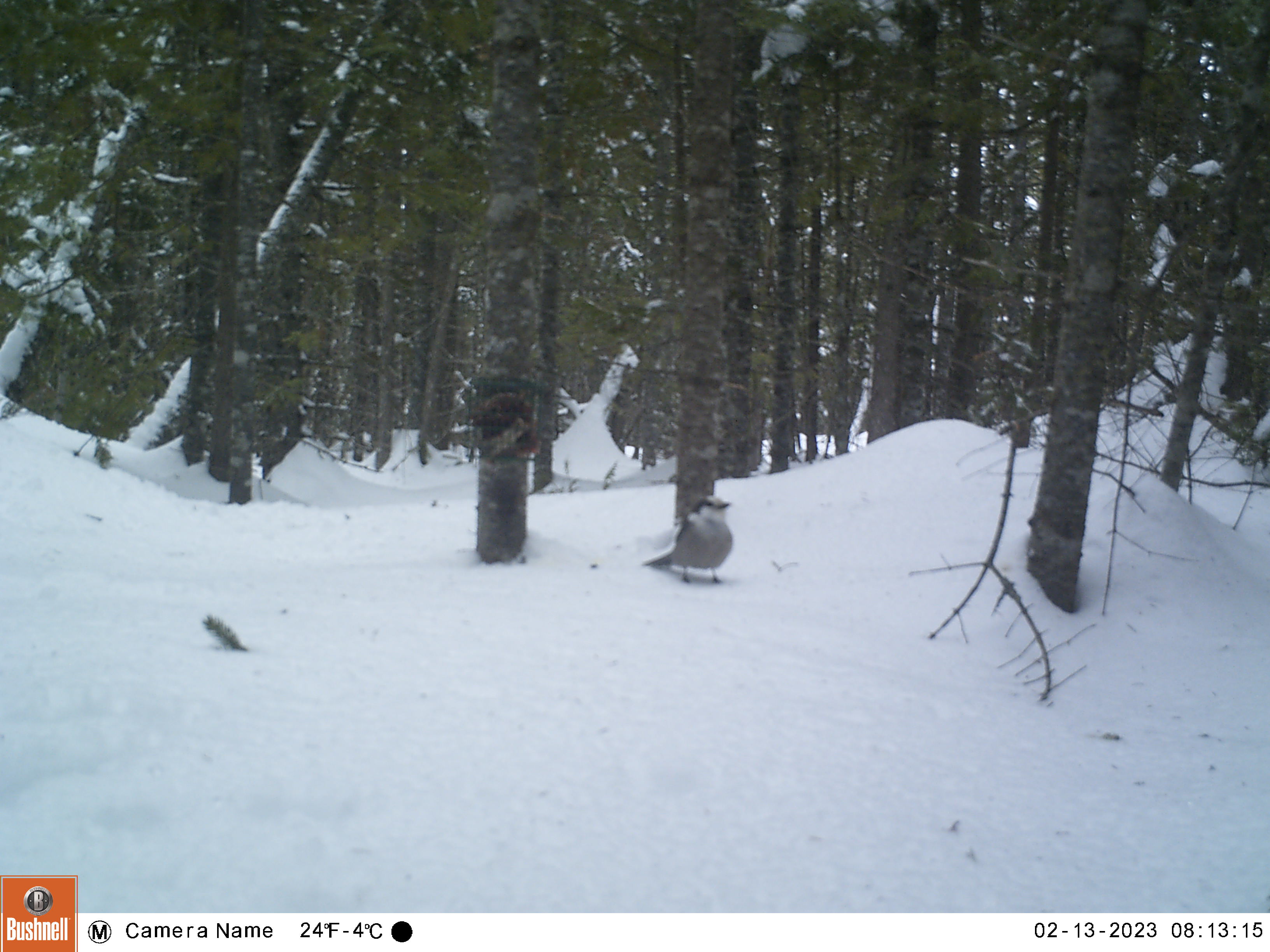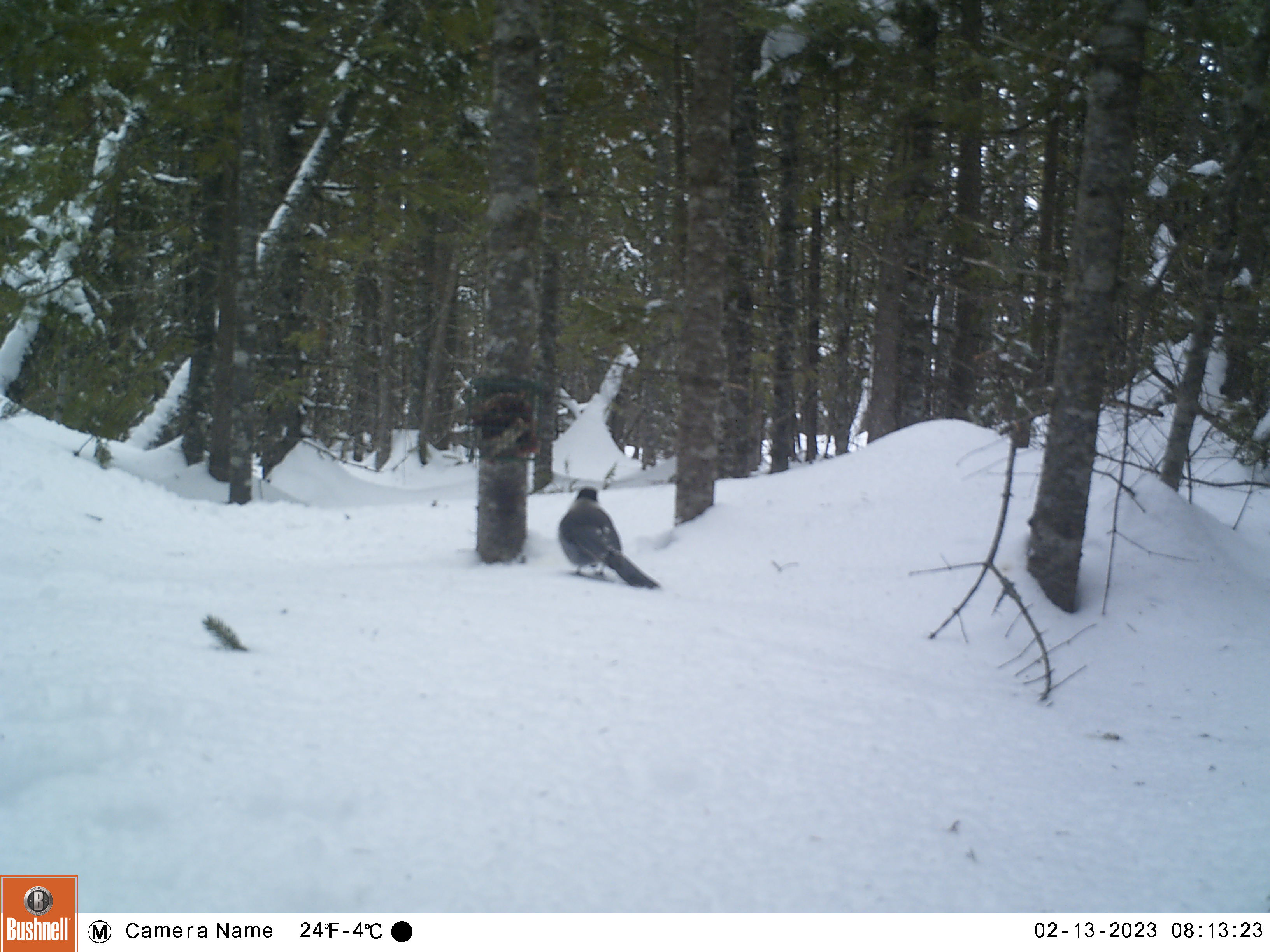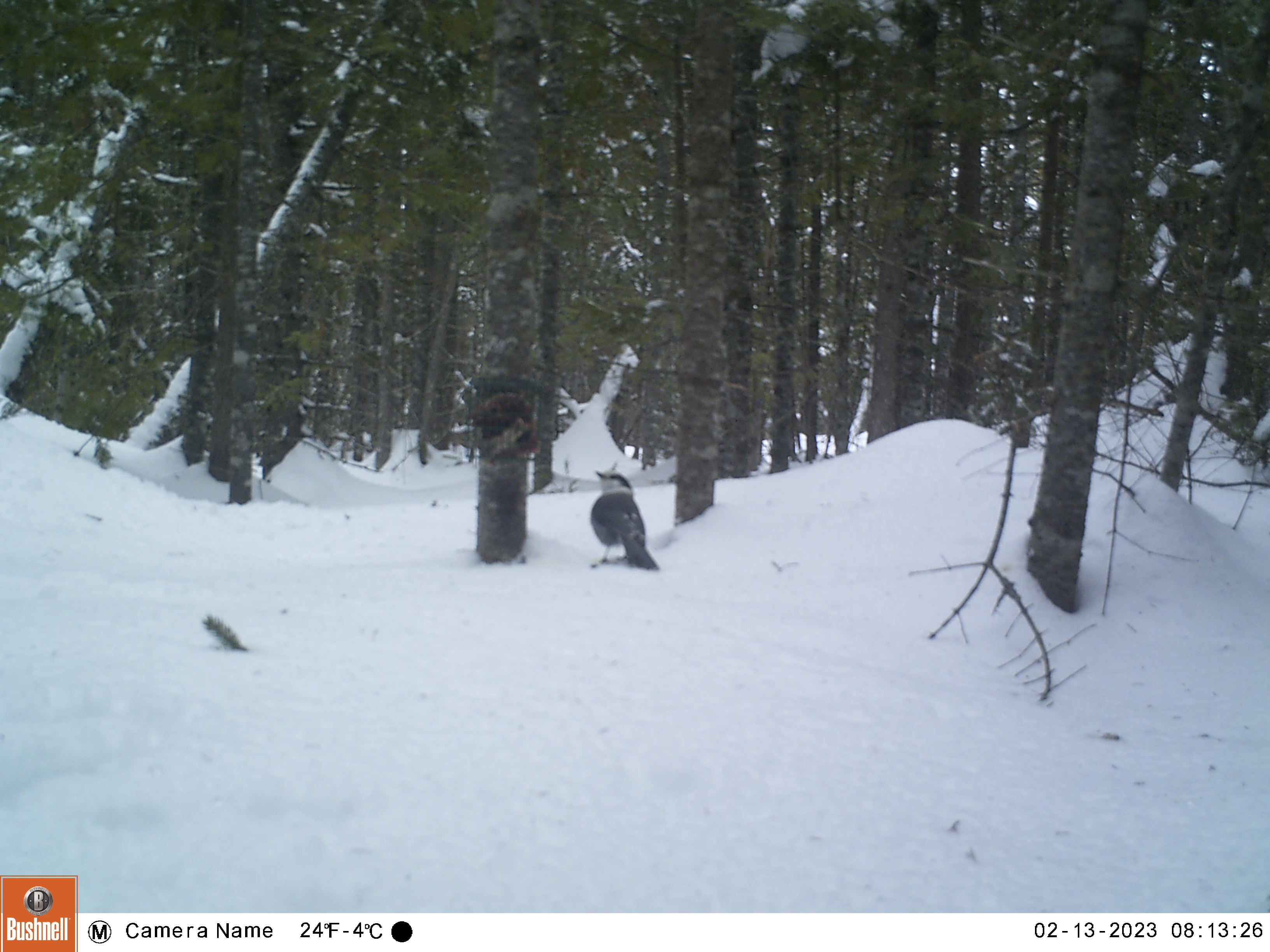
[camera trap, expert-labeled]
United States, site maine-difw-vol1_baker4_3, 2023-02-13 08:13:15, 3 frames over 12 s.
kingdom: Animalia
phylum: Chordata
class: Aves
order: Passeriformes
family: Corvidae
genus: Perisoreus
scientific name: Perisoreus canadensis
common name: canada jay